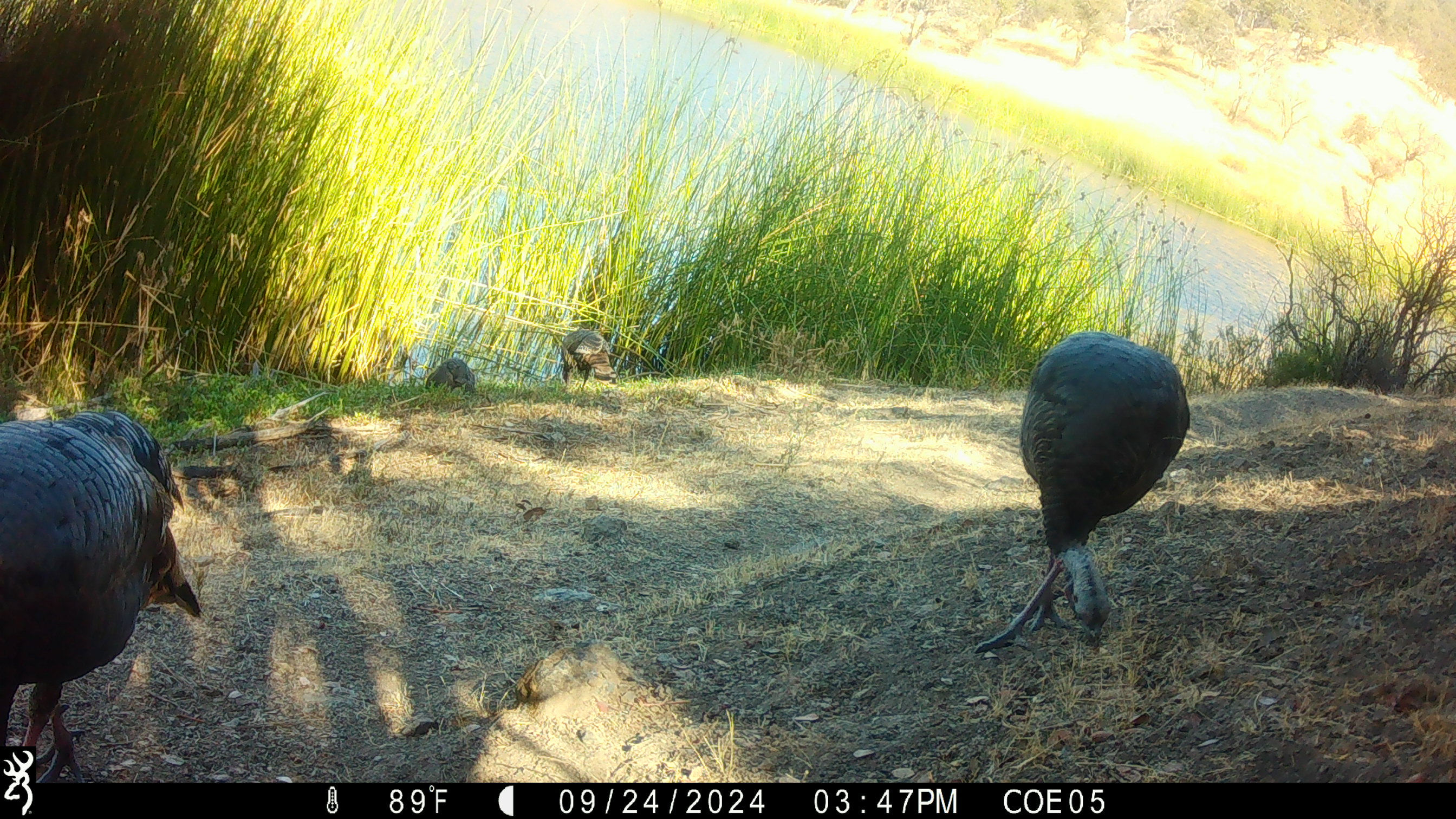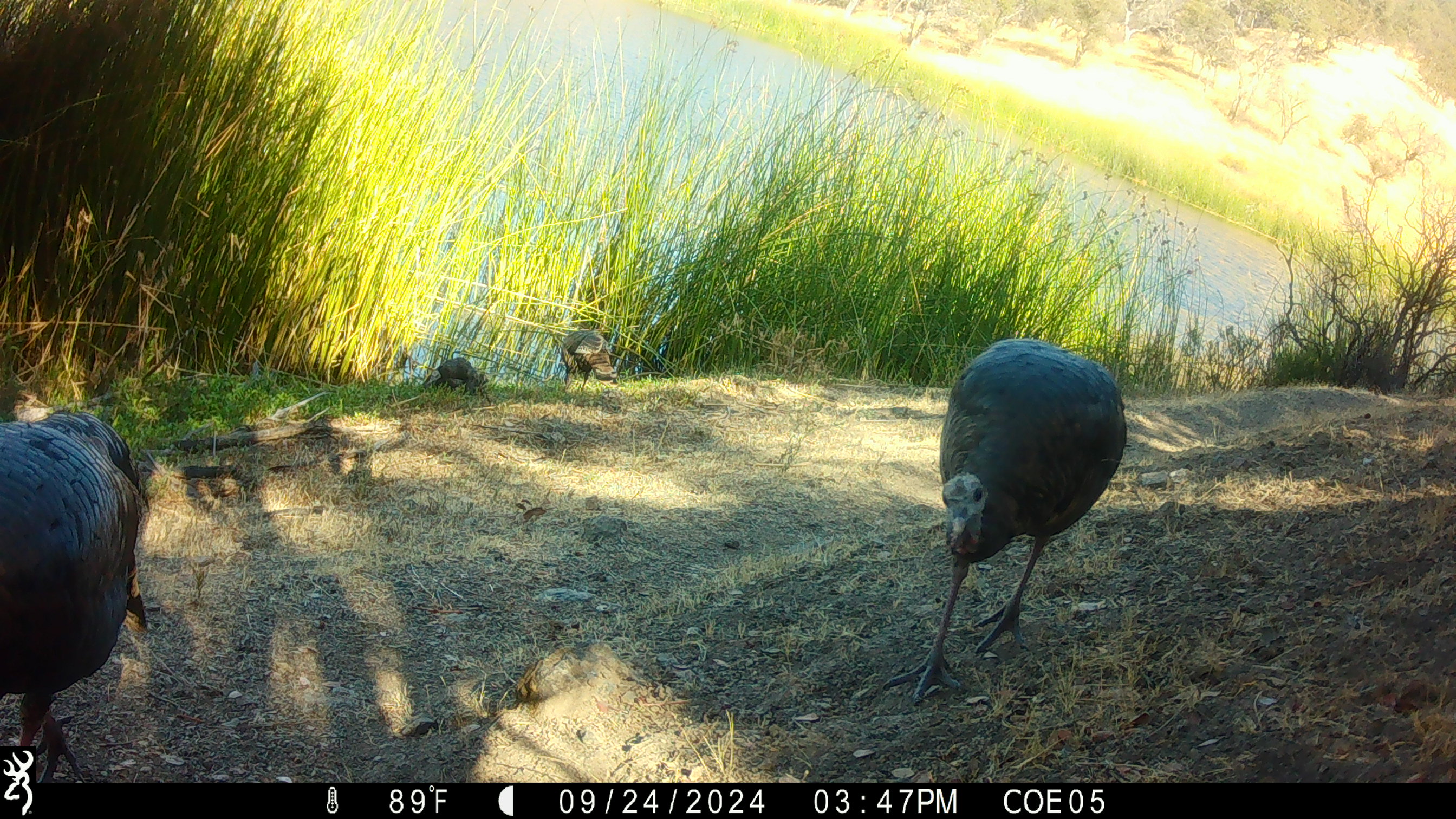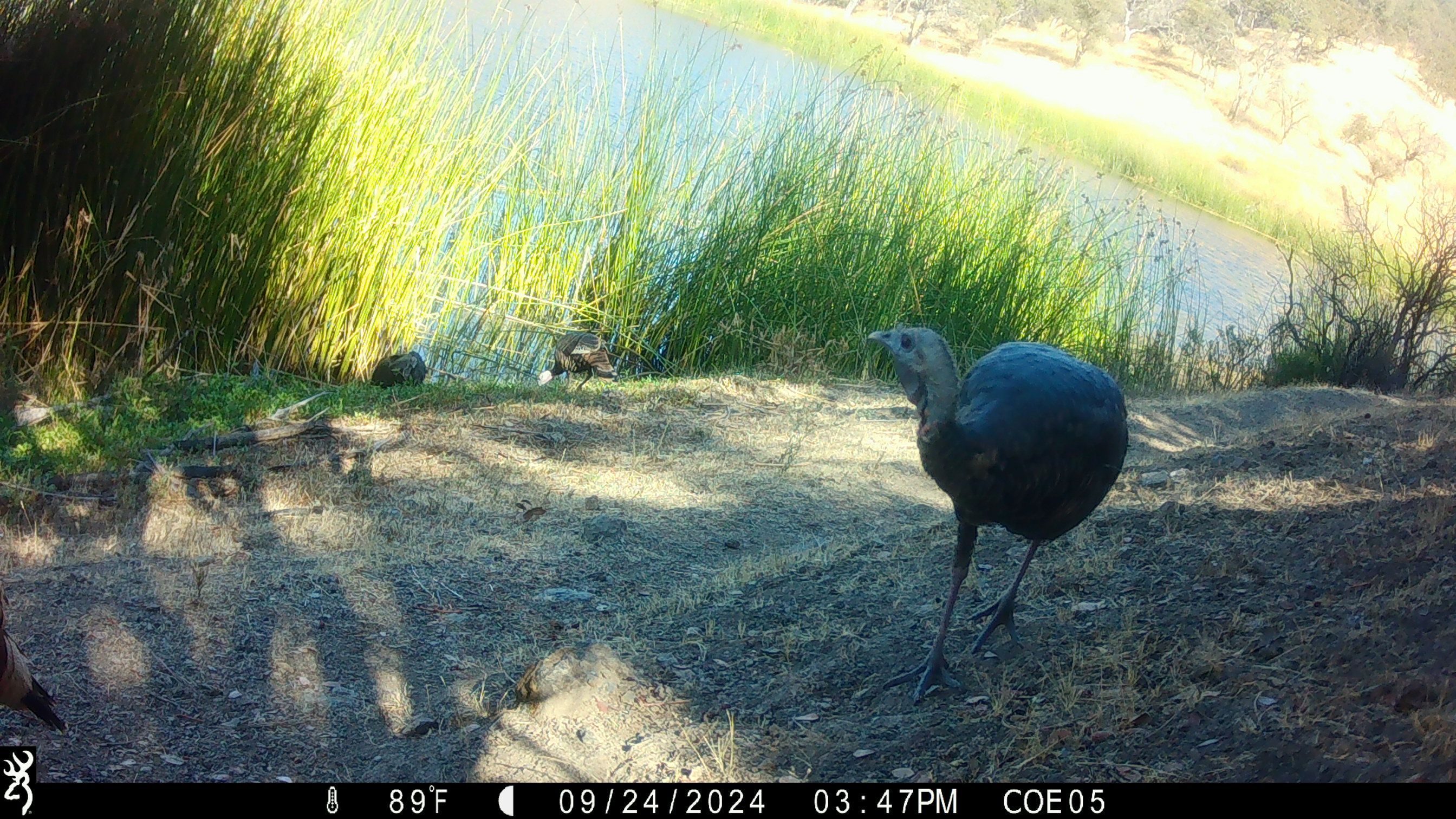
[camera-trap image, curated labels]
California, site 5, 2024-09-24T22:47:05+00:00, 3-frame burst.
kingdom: Animalia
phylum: Chordata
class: Aves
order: Galliformes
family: Phasianidae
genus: Meleagris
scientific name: Meleagris gallopavo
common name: turkey